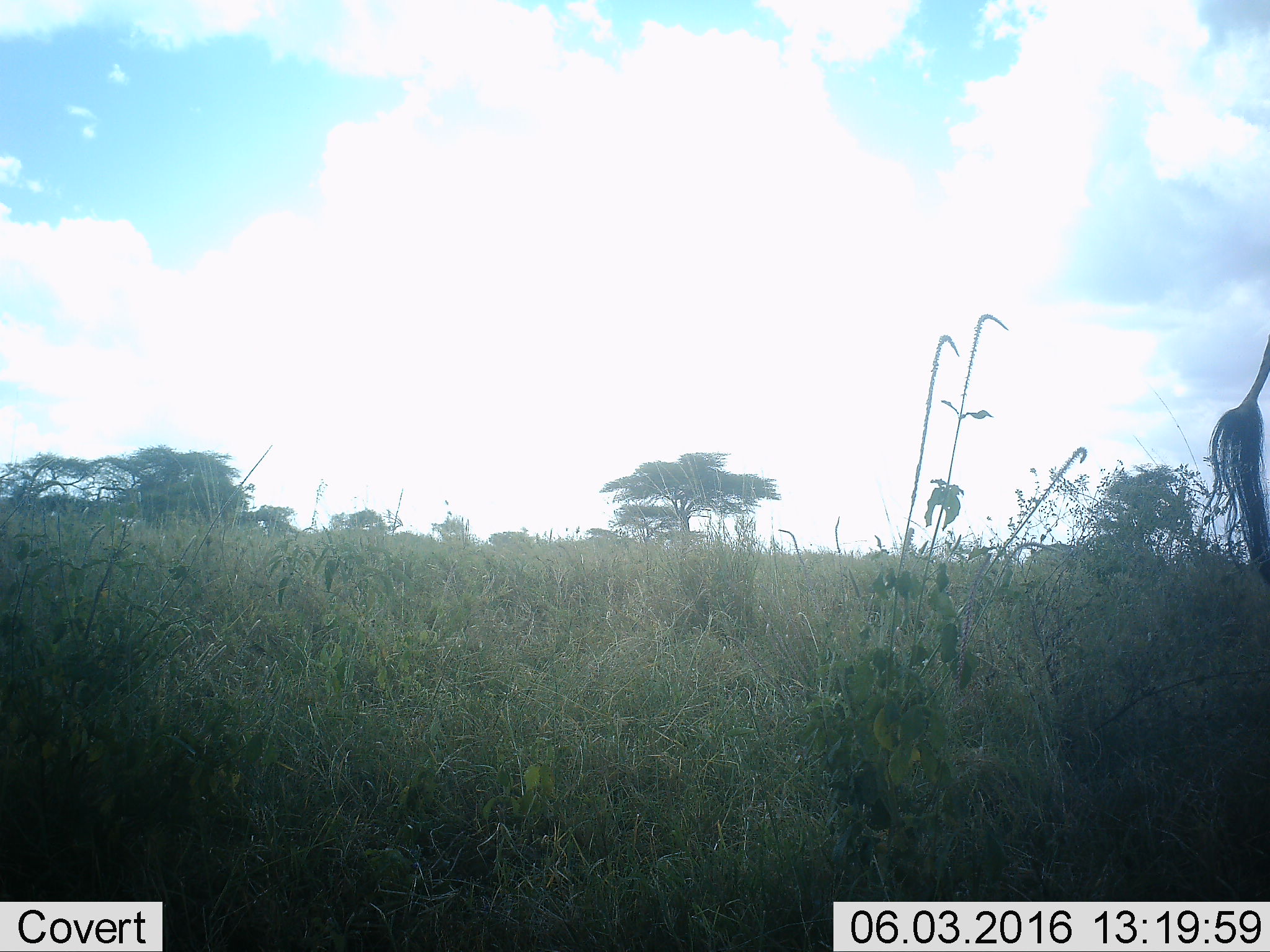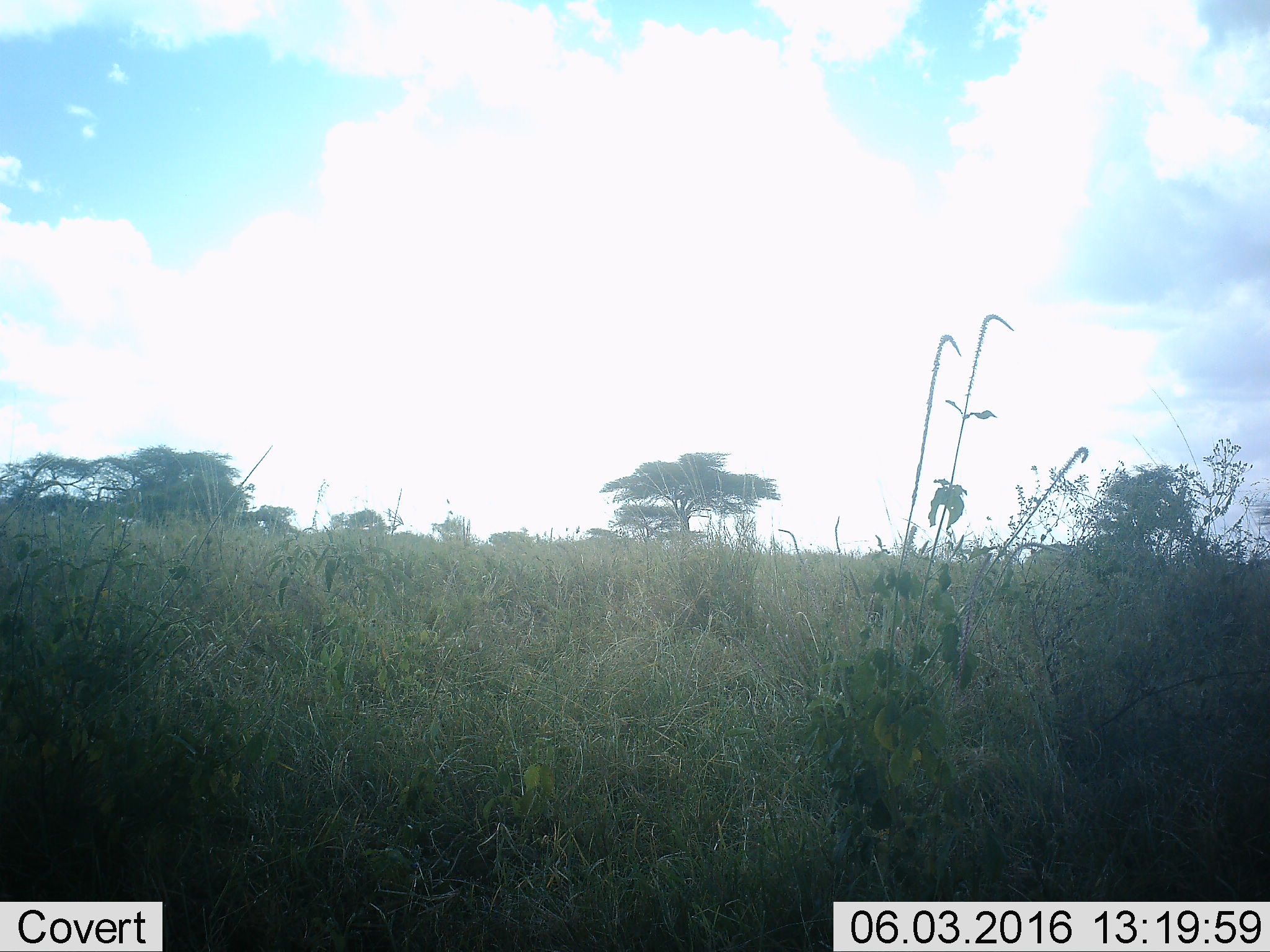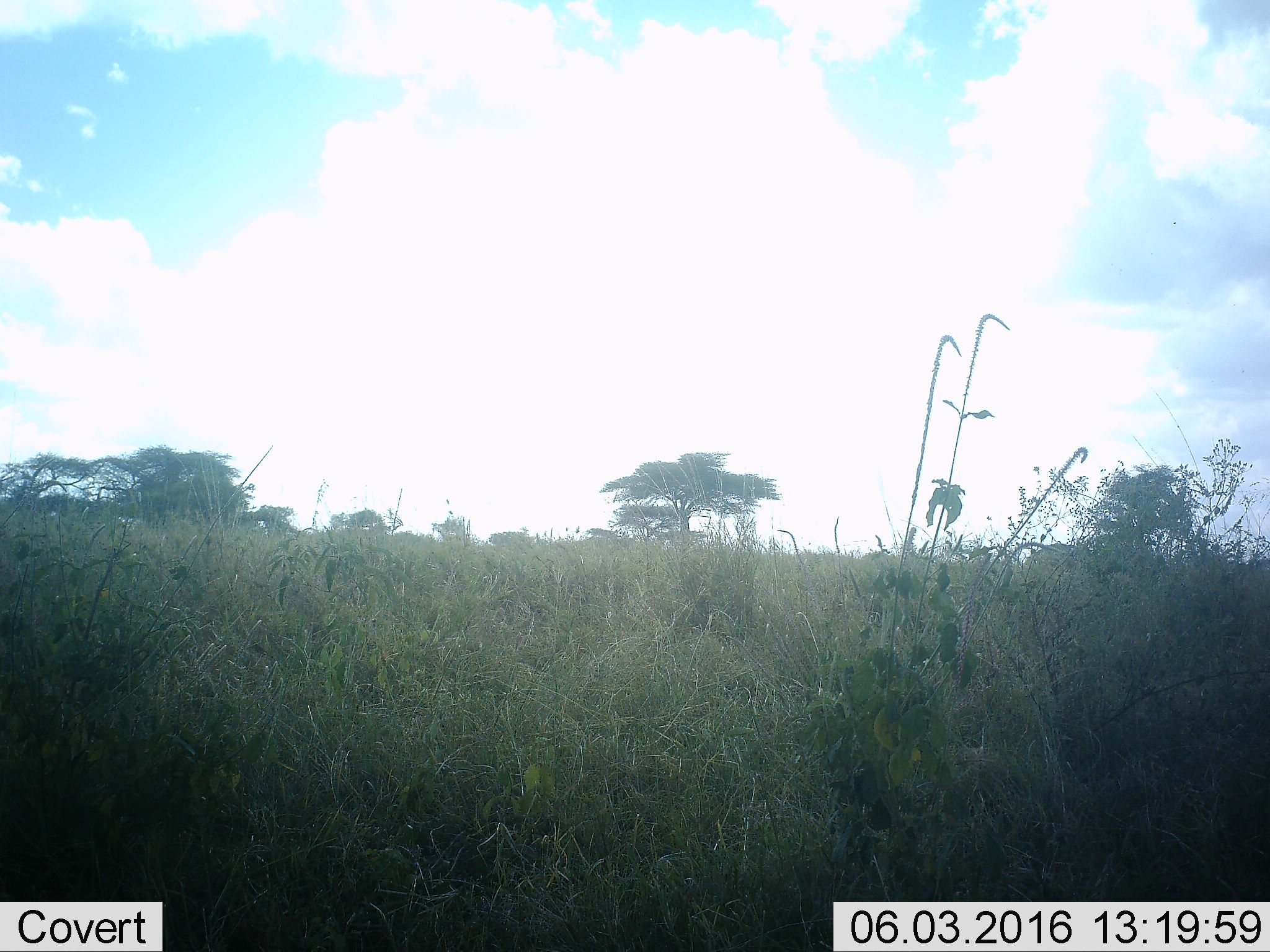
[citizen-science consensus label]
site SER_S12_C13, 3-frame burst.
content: unidentified animal